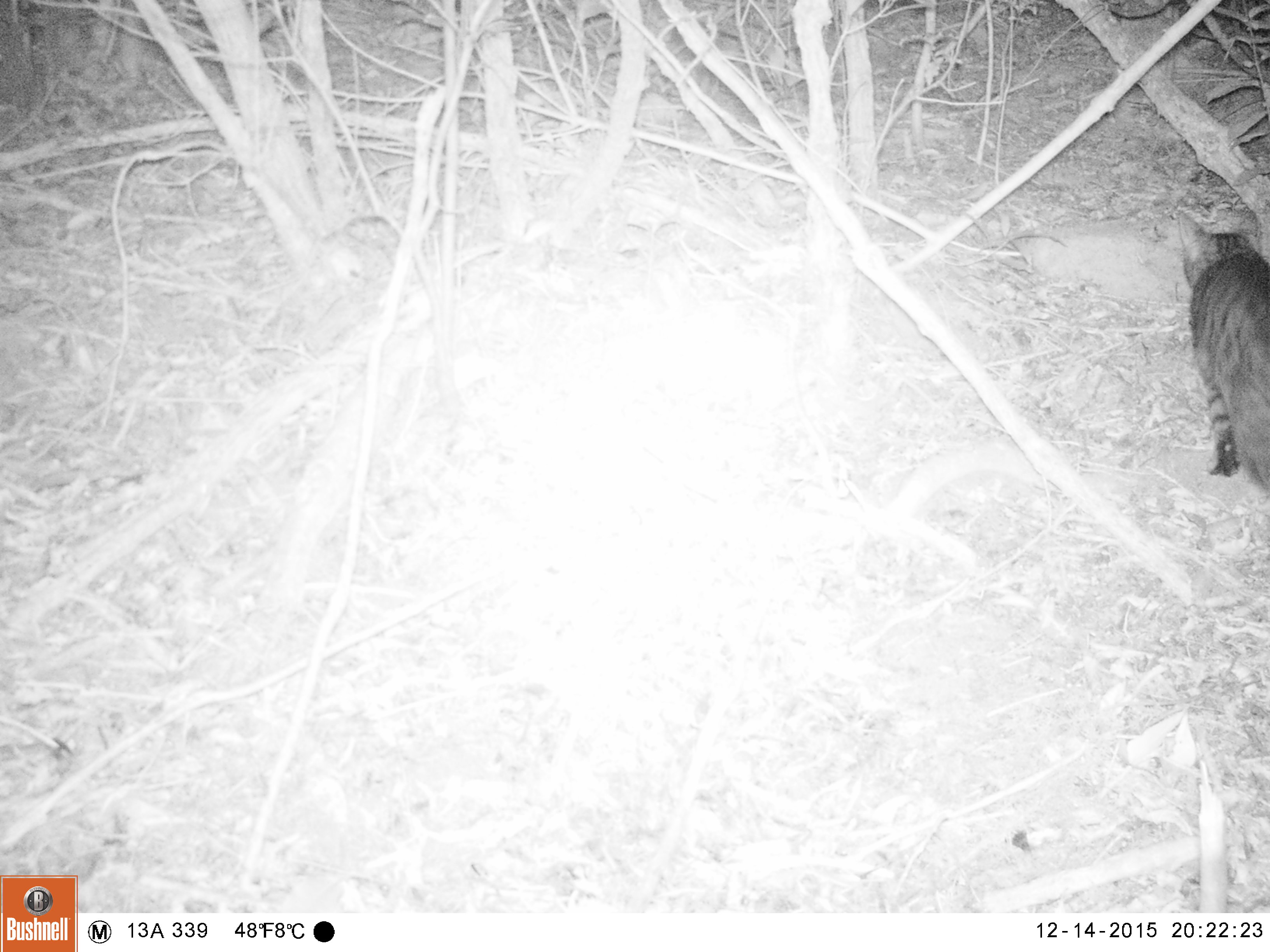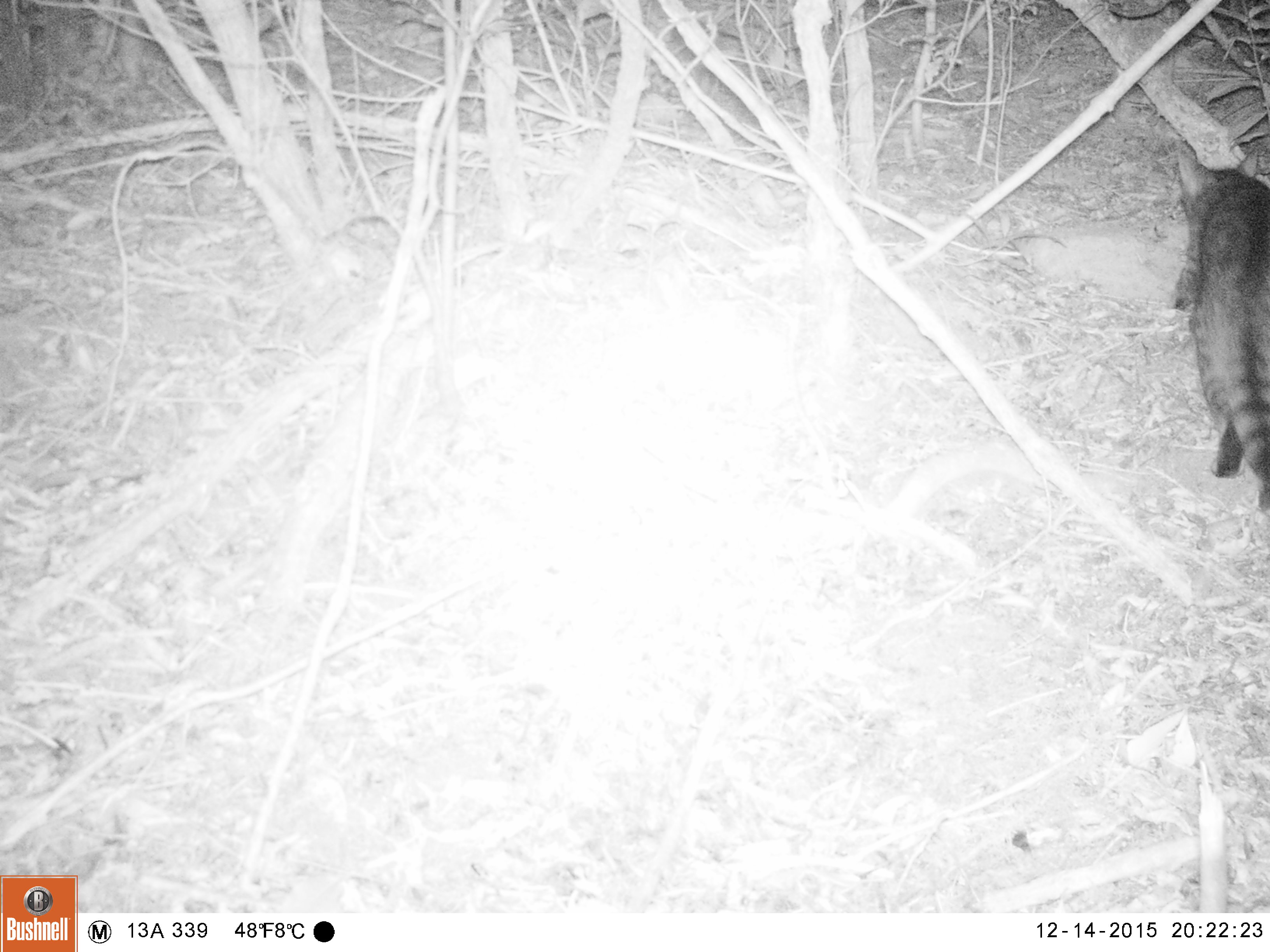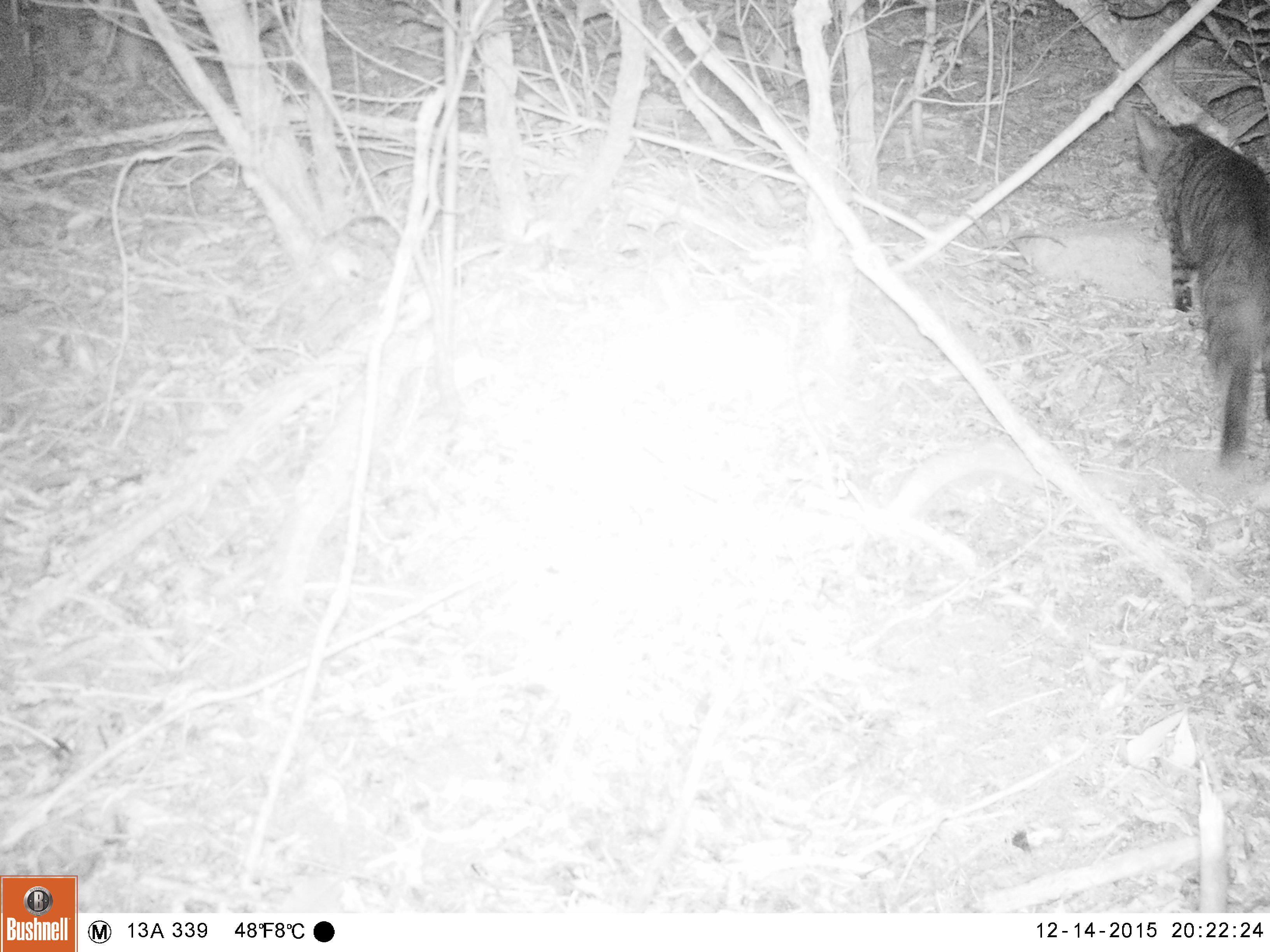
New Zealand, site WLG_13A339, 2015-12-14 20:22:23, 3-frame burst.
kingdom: Animalia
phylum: Chordata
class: Mammalia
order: Carnivora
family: Felidae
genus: Felis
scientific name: Felis catus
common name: domestic cat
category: cat